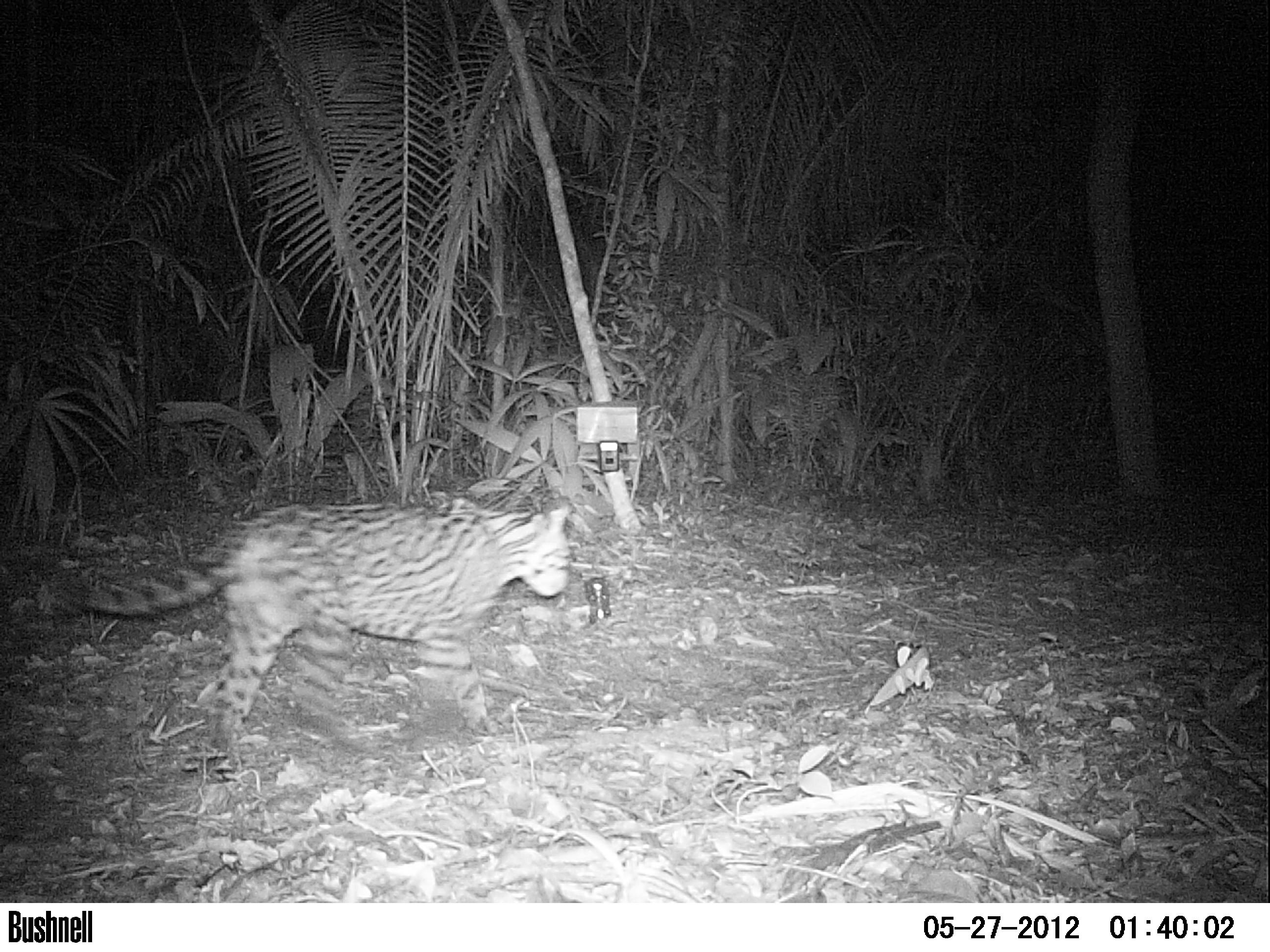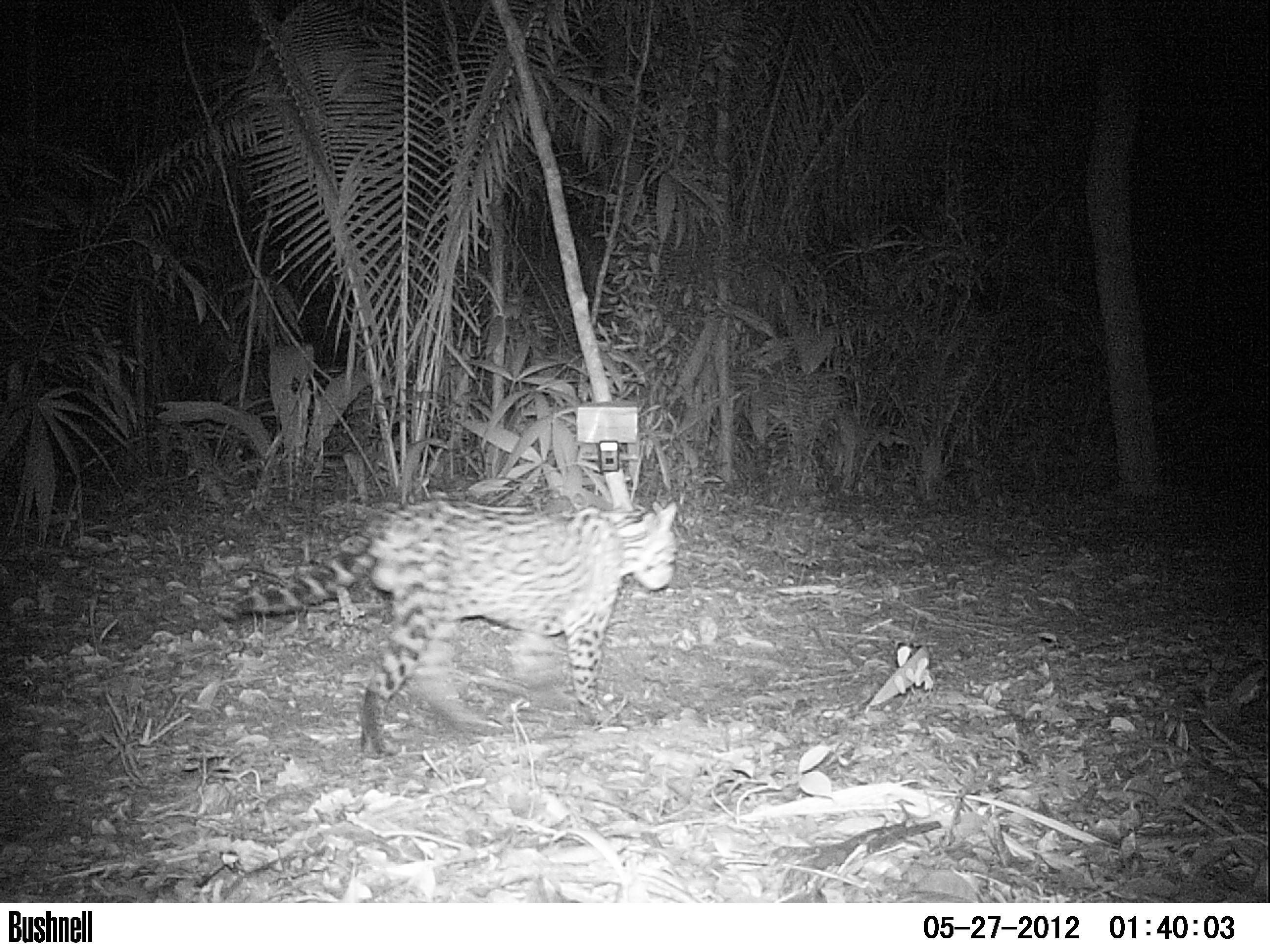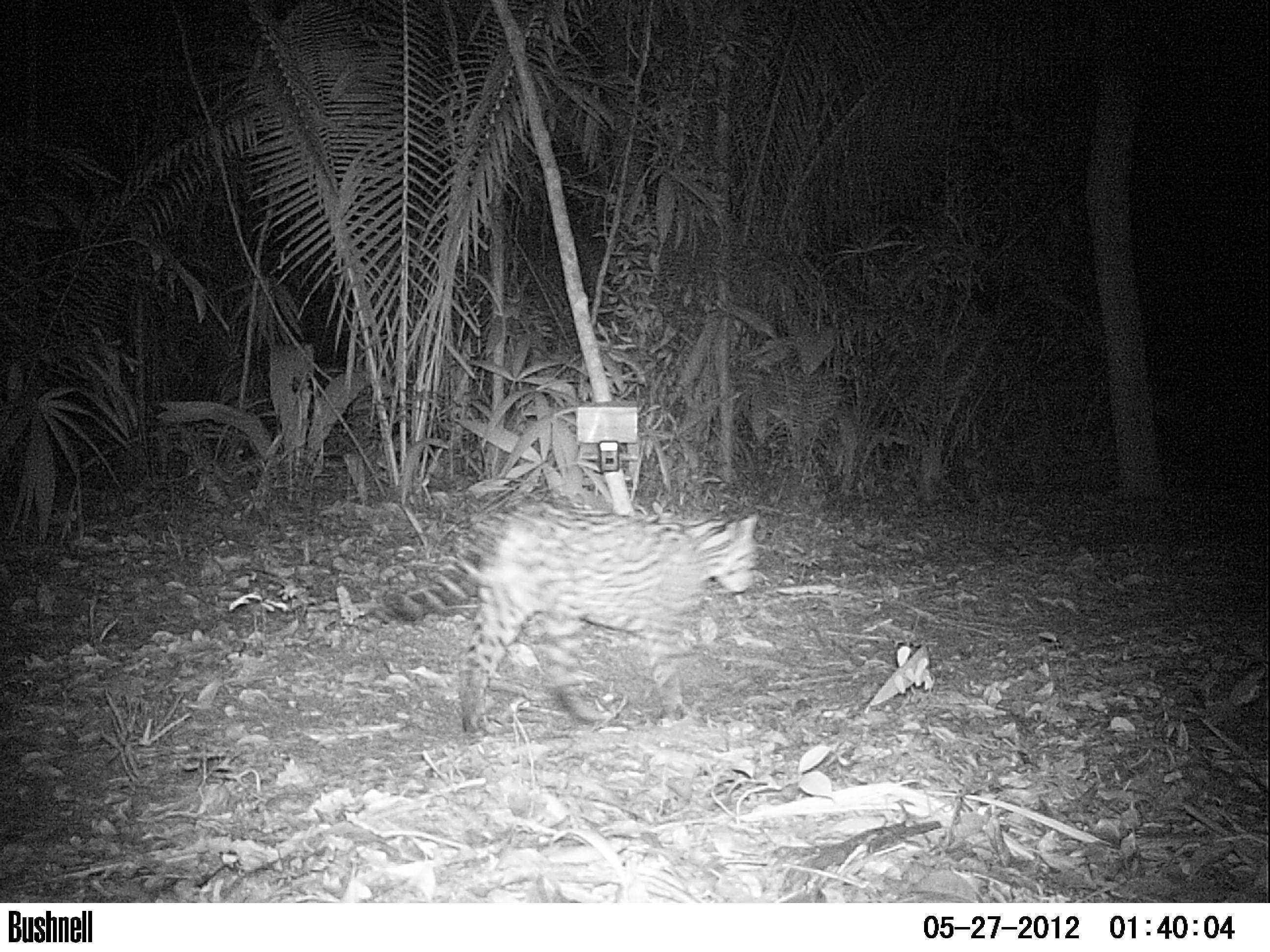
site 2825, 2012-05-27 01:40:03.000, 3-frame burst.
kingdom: Animalia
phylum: Chordata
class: Mammalia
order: Carnivora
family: Felidae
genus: Leopardus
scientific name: Leopardus pardalis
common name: ocelot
Leopardus pardalis (ocelot), count 1, age adult, sex male.